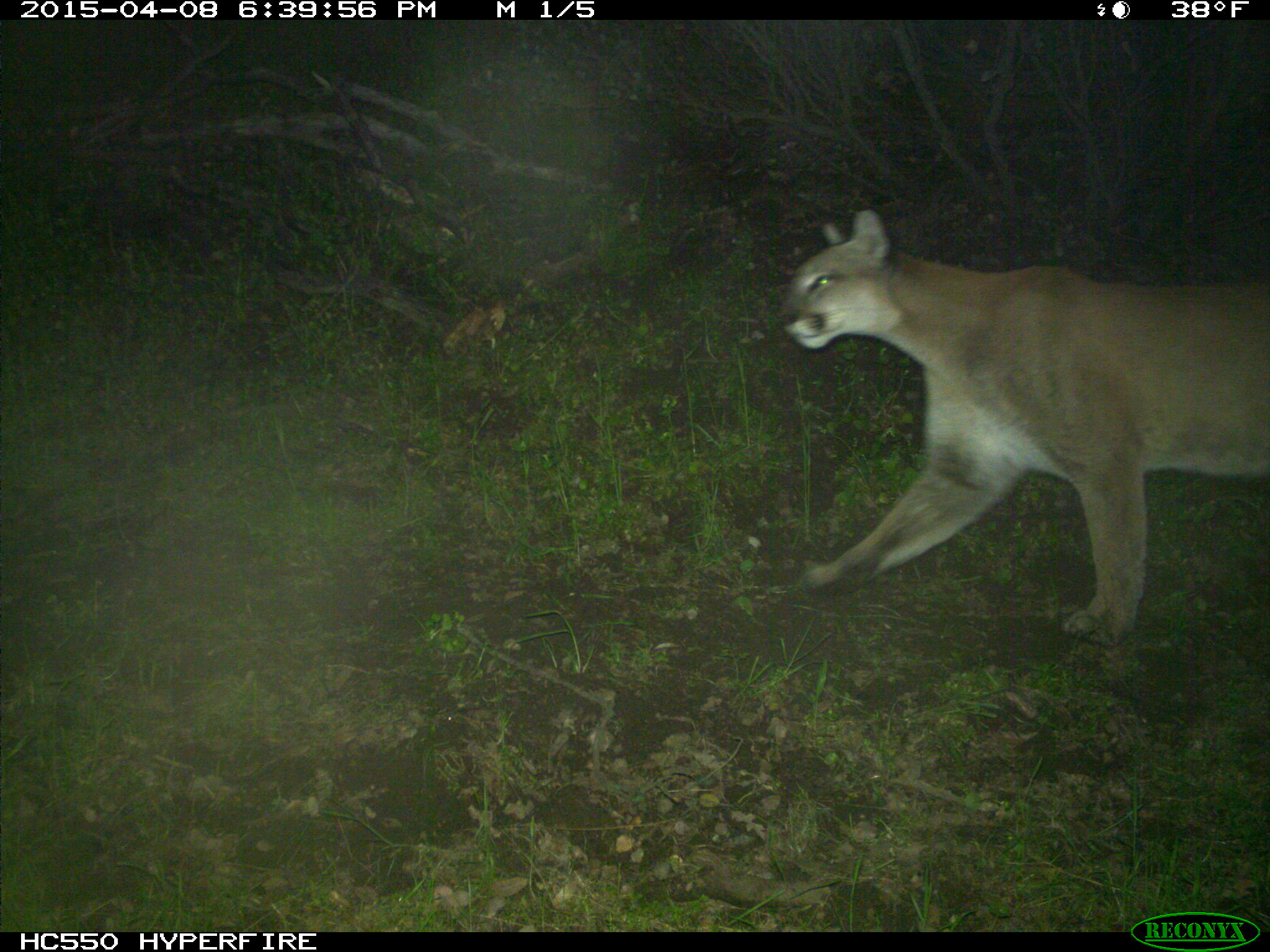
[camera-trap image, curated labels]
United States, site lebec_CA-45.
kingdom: Animalia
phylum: Chordata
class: Mammalia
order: Carnivora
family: Felidae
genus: Puma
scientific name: Puma concolor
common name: mountain lion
Puma concolor (mountain lion).